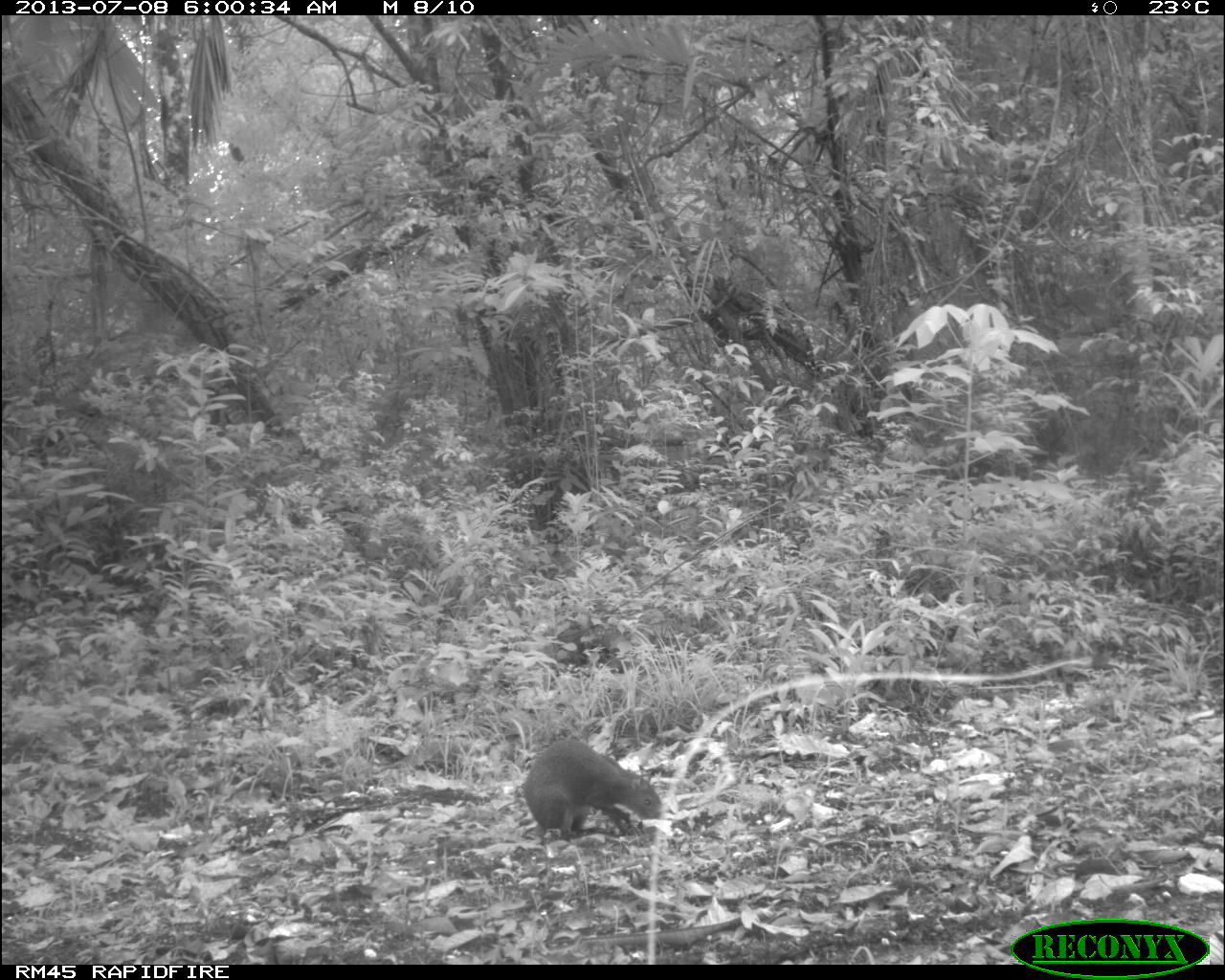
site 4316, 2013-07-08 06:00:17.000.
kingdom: Animalia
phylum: Chordata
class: Mammalia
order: Rodentia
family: Dasyproctidae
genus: Dasyprocta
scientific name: Dasyprocta punctata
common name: central american agouti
Dasyprocta punctata (central american agouti), count 1.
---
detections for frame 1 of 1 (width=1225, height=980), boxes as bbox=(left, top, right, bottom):
dasyprocta punctata: bbox=(521, 737, 663, 841)